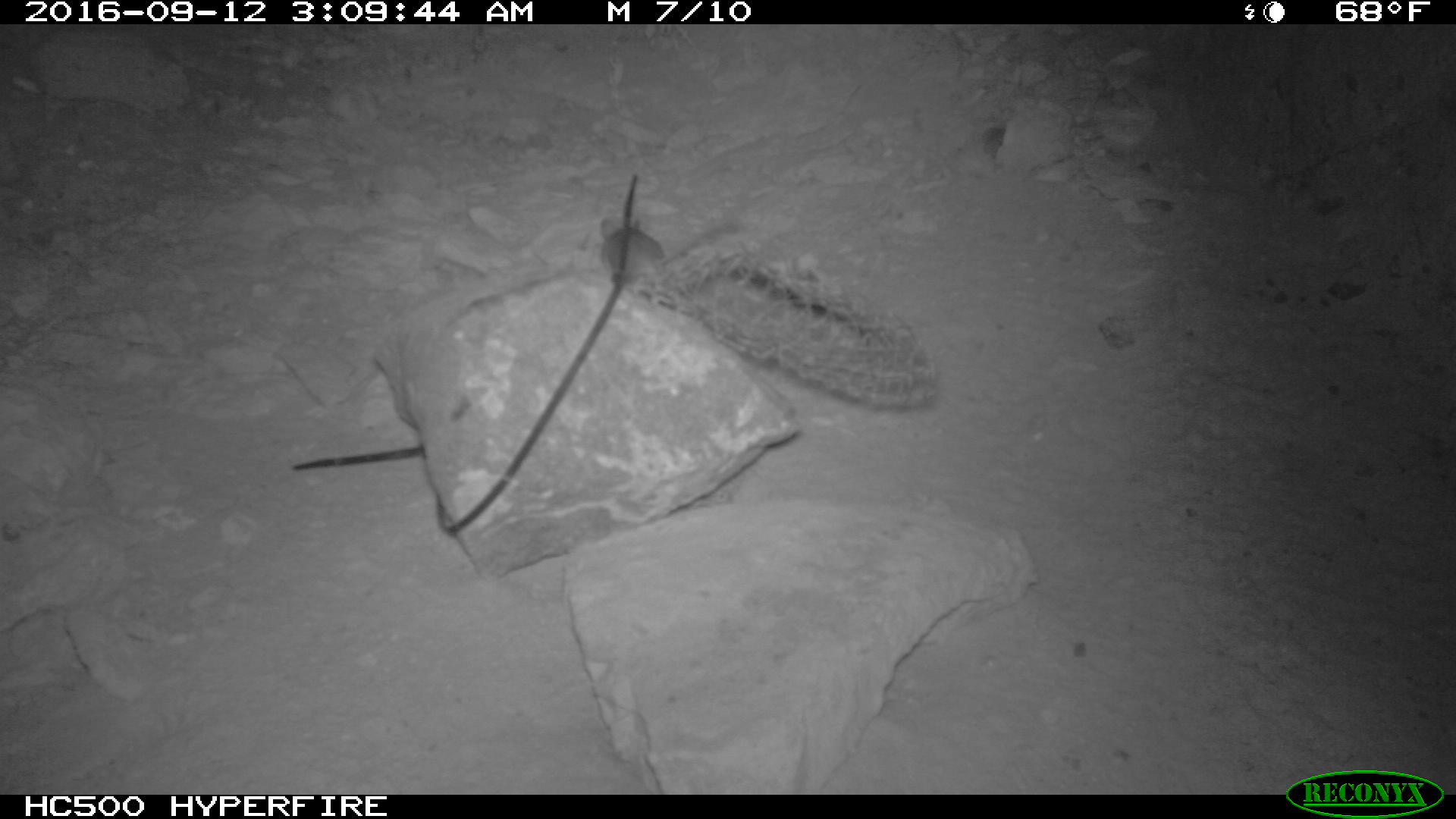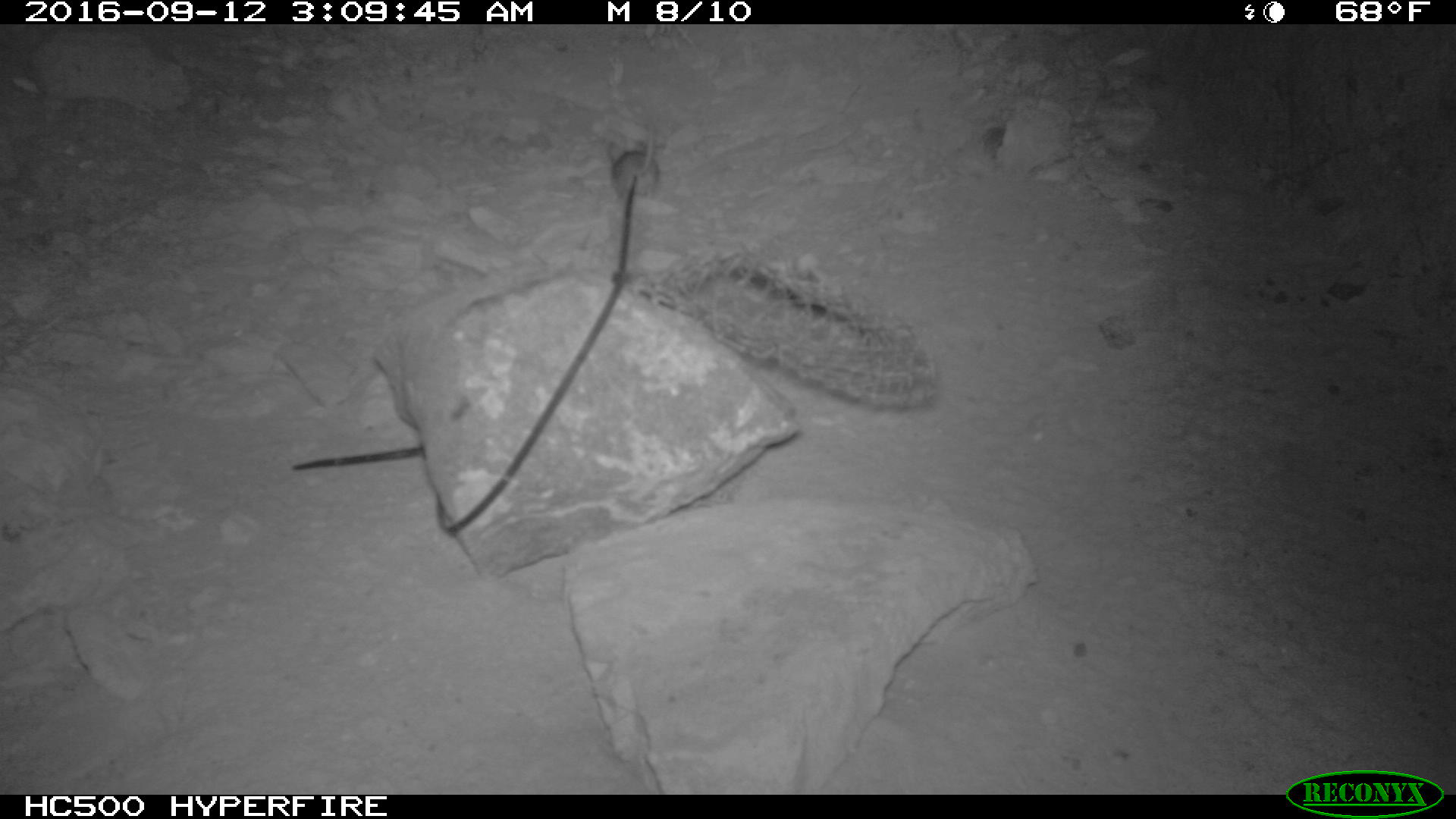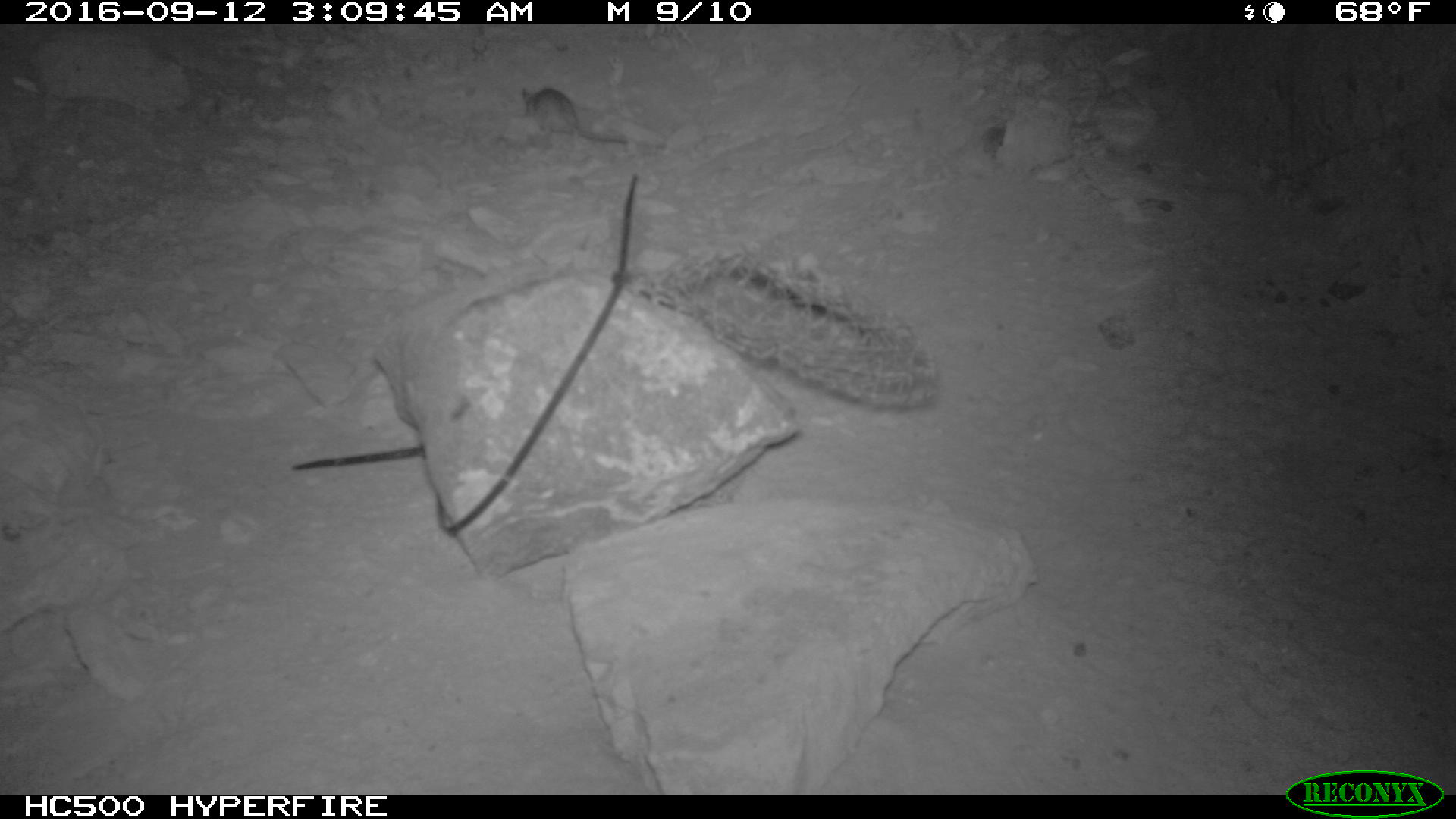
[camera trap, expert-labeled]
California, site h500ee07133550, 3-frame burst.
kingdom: Animalia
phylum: Chordata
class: Mammalia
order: Rodentia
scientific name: Rodentia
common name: rodent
Rodent (Rodentia).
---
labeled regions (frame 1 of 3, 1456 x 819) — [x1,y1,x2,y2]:
rodent: [598,217,745,315]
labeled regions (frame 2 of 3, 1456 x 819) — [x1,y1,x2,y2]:
rodent: [607,124,659,200]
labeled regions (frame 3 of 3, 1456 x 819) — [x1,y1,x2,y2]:
rodent: [519,83,629,145]